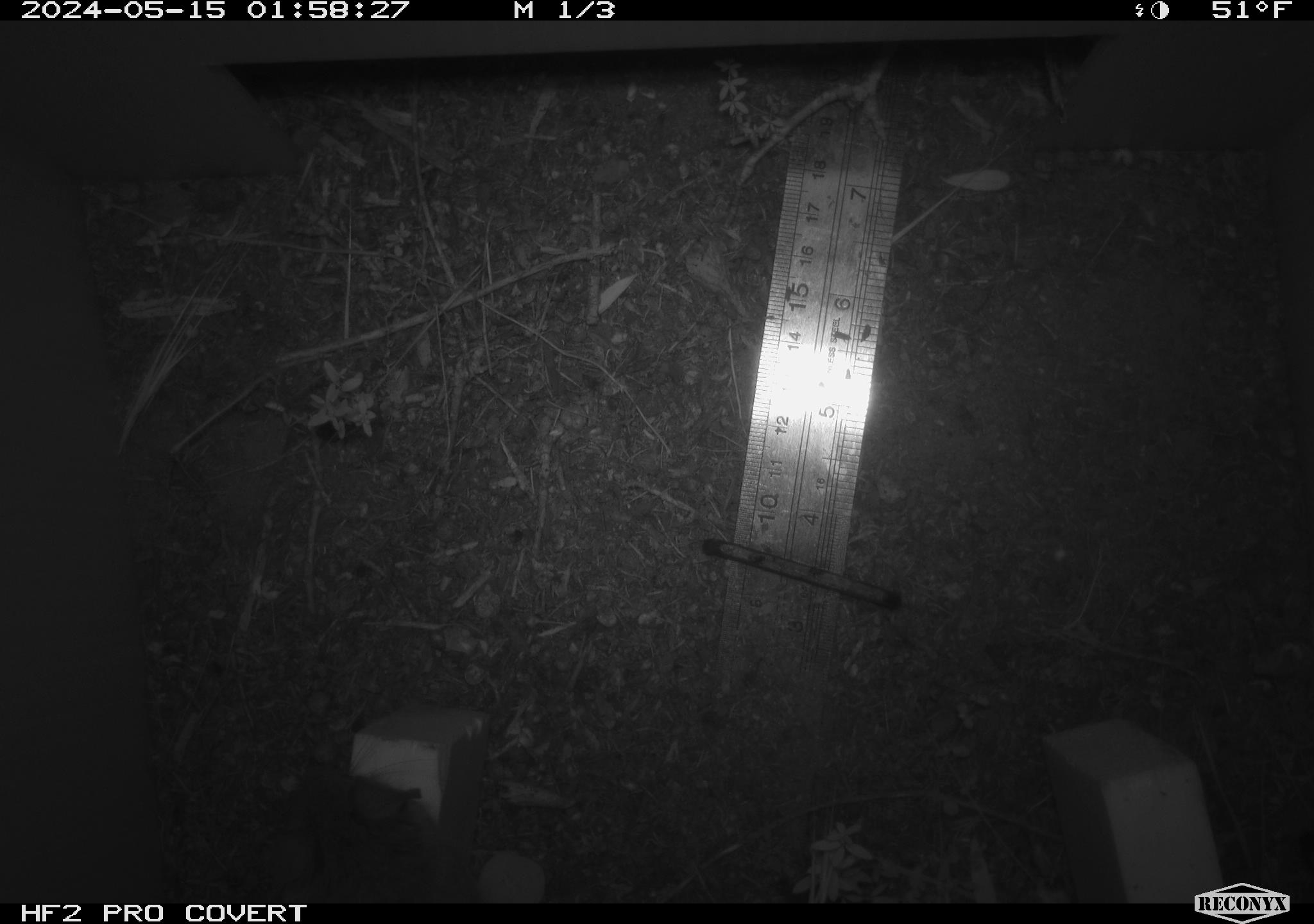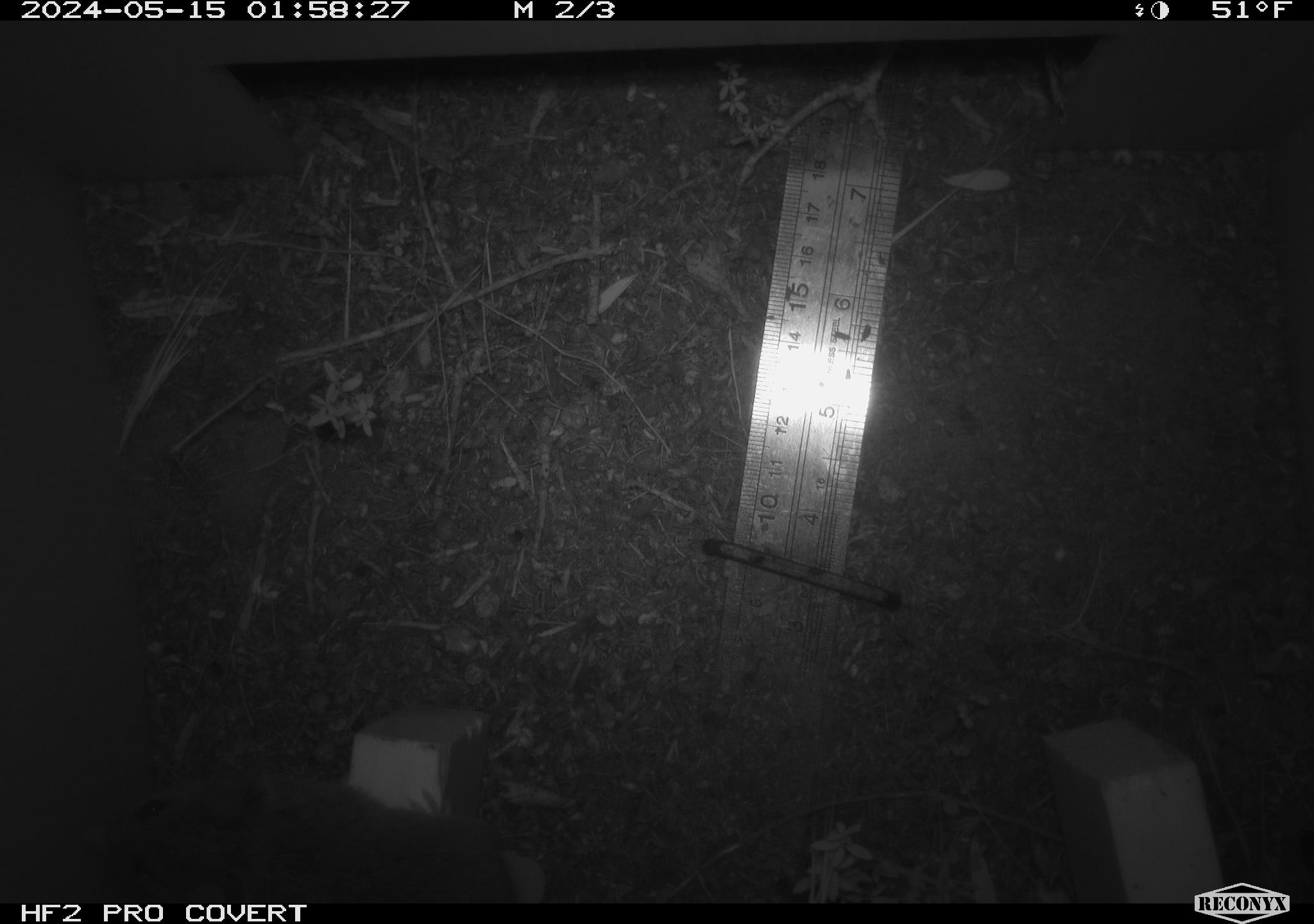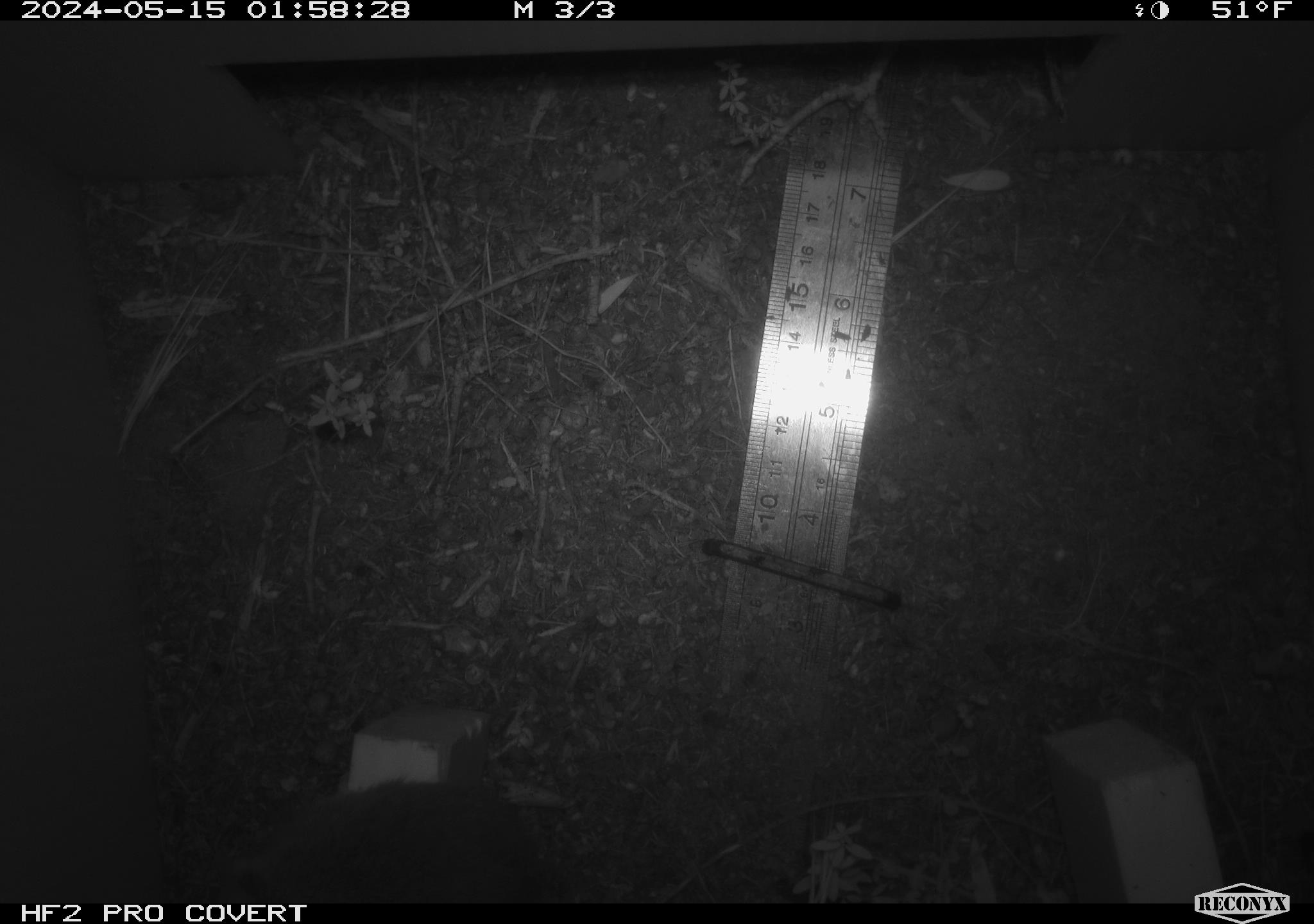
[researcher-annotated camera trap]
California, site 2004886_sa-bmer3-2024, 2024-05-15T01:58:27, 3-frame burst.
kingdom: Animalia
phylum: Chordata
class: Mammalia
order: Rodentia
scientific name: Rodentia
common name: mouse species